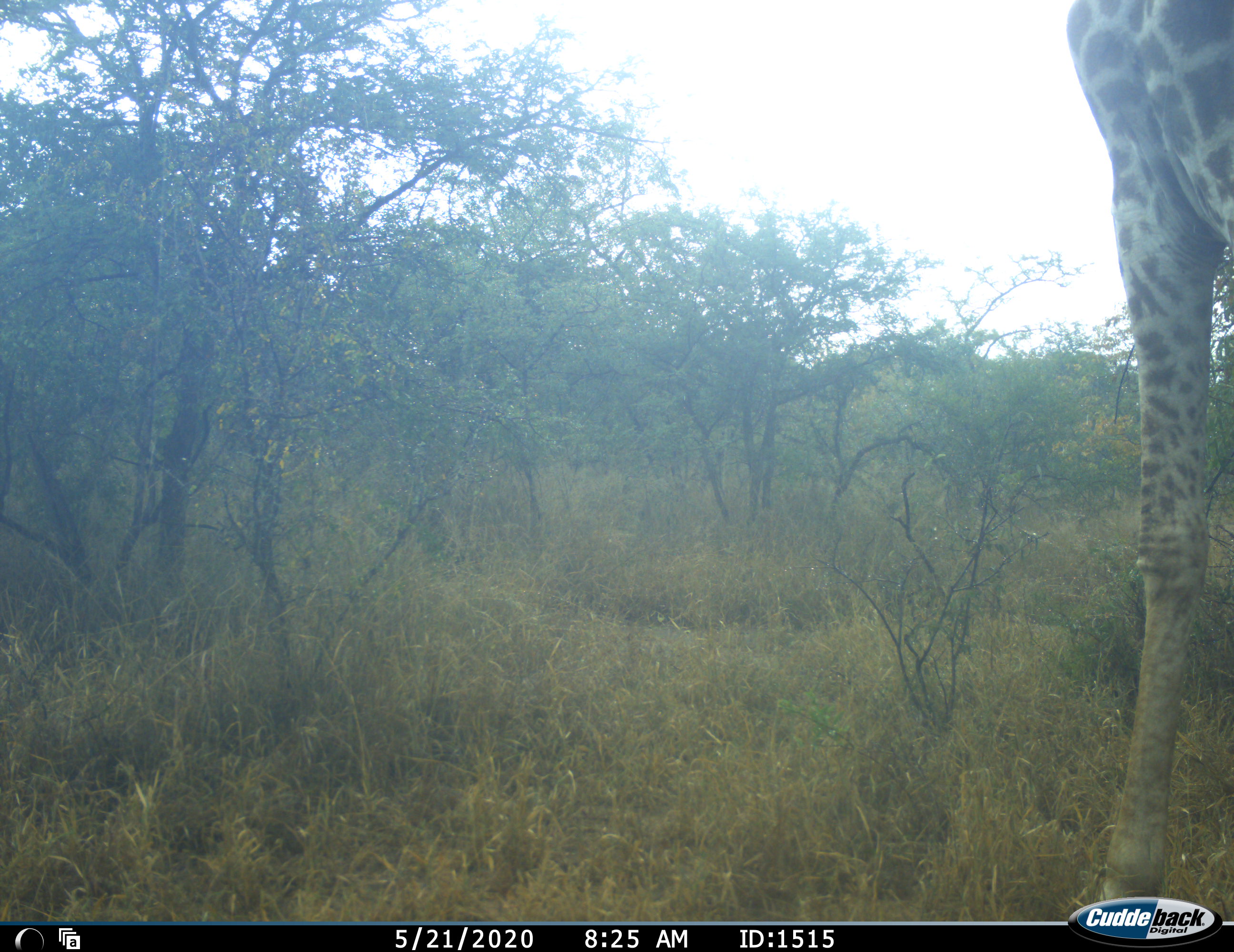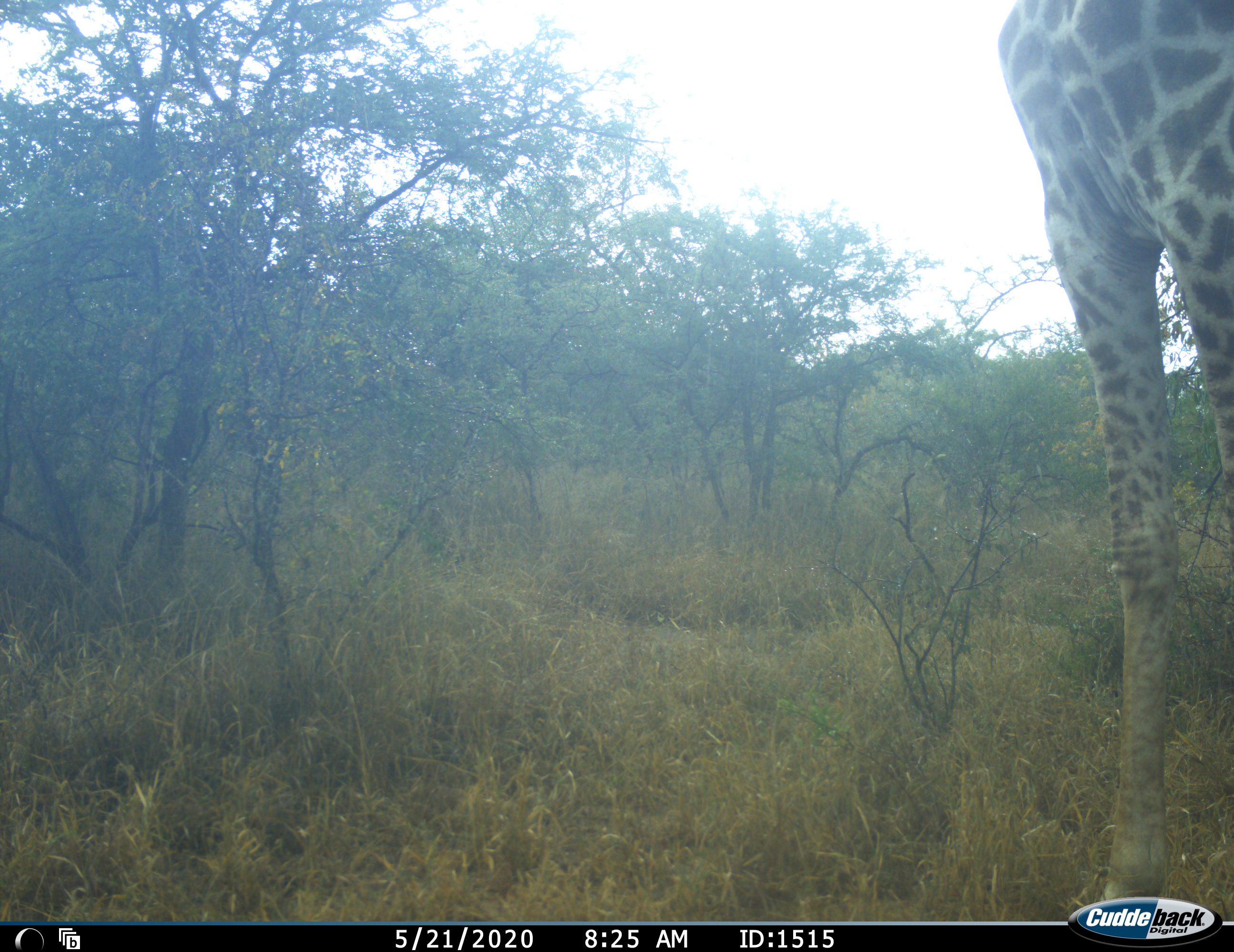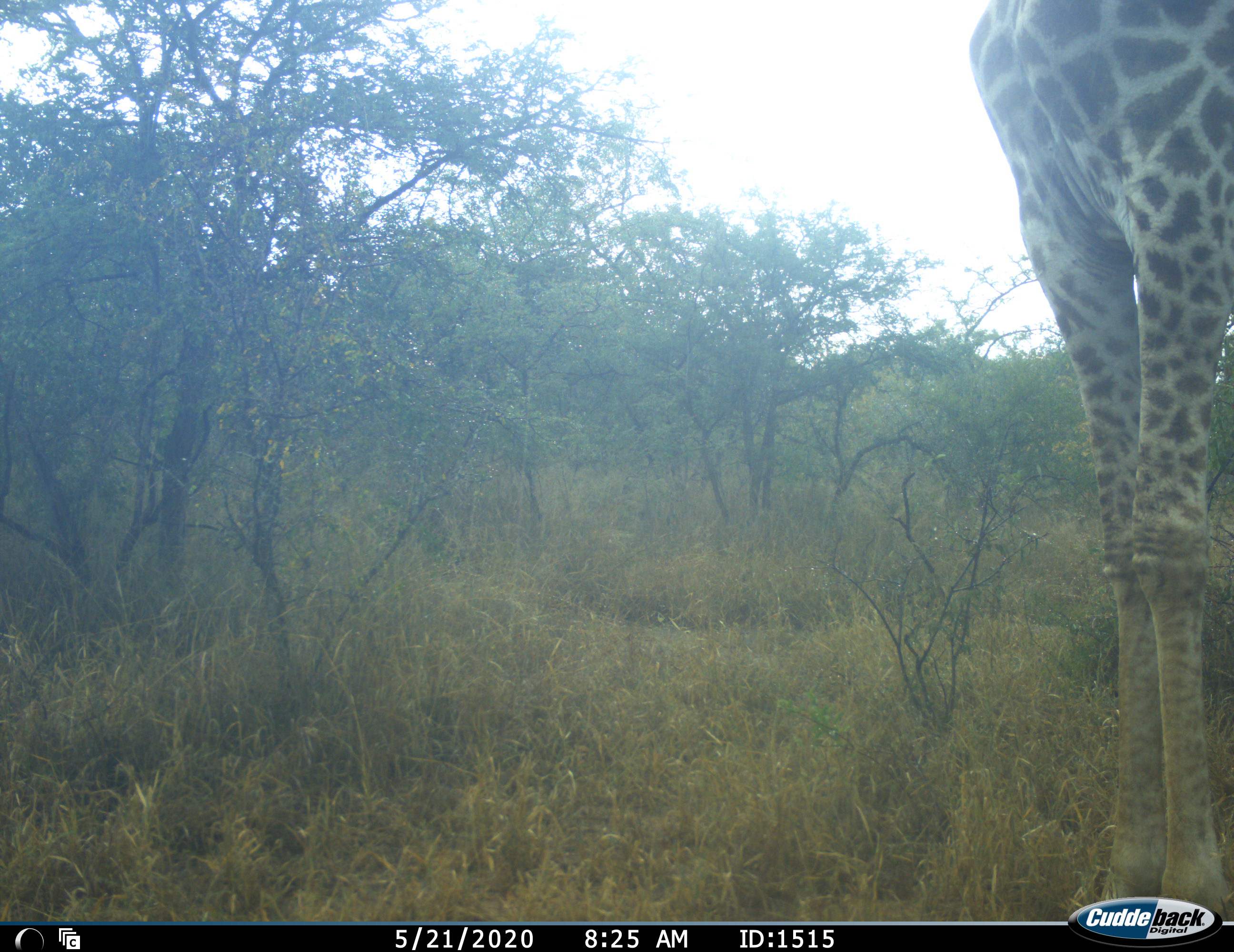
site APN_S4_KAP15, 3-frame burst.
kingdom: Animalia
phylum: Chordata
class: Mammalia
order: Artiodactyla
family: Giraffidae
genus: Giraffa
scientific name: Giraffa camelopardalis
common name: giraffe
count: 1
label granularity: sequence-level